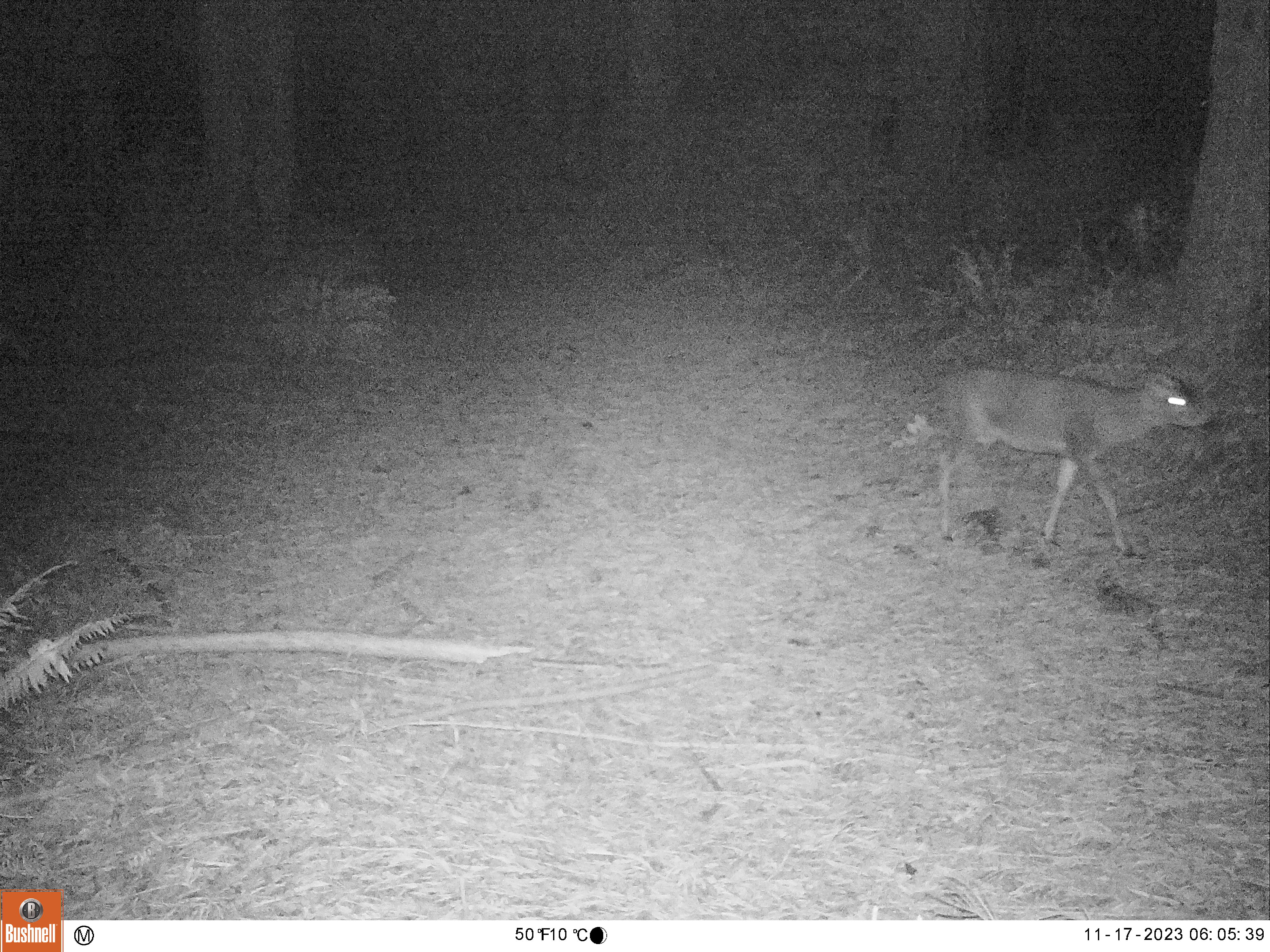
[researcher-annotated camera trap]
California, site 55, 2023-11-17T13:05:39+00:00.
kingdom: Animalia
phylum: Chordata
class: Mammalia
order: Artiodactyla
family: Cervidae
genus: Odocoileus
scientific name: Odocoileus hemionus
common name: mule deer